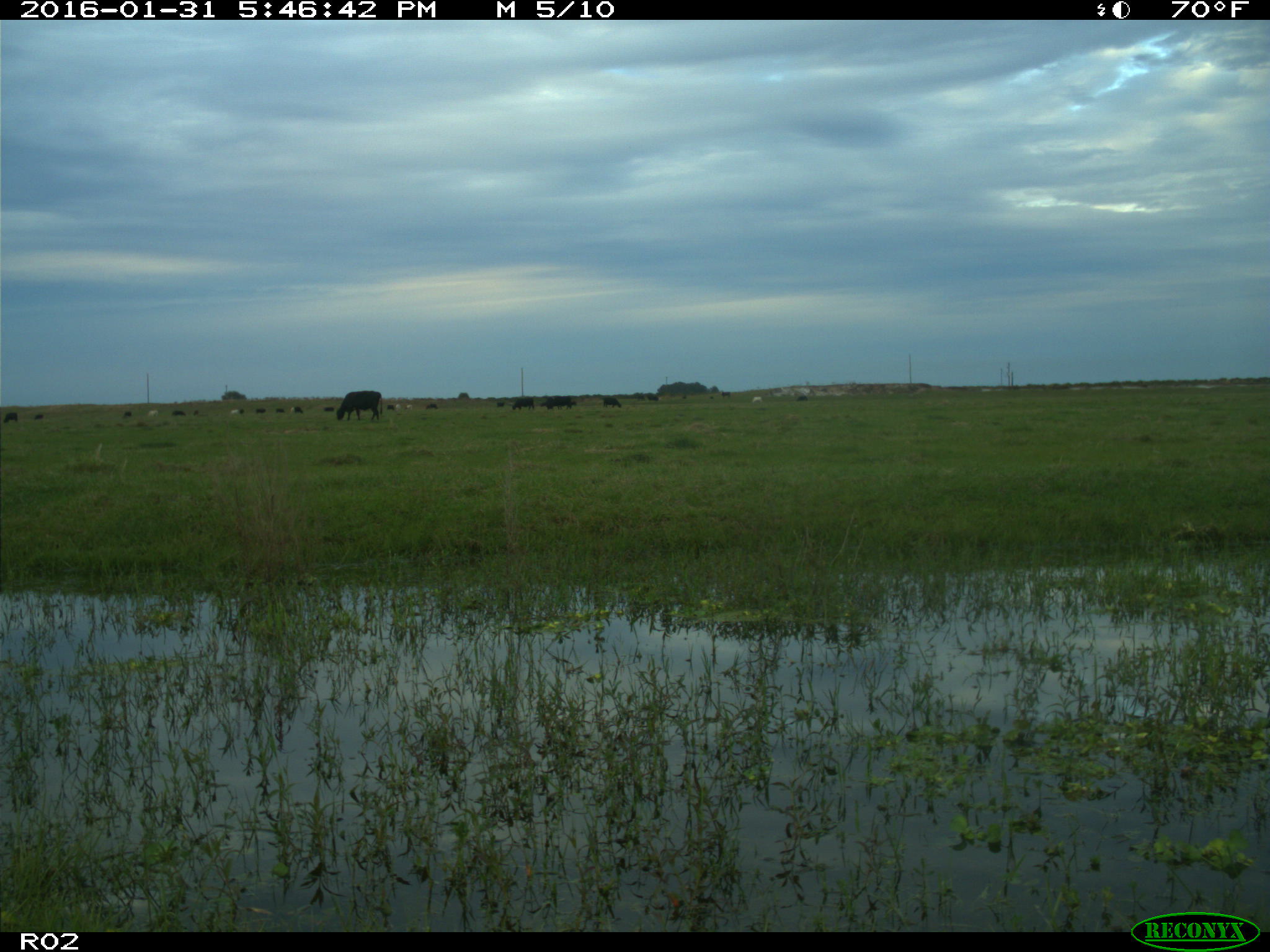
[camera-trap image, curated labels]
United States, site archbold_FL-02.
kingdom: Animalia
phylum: Chordata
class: Mammalia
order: Artiodactyla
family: Bovidae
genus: Bos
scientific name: Bos taurus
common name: domestic cow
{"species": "Bos taurus (domestic cow)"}